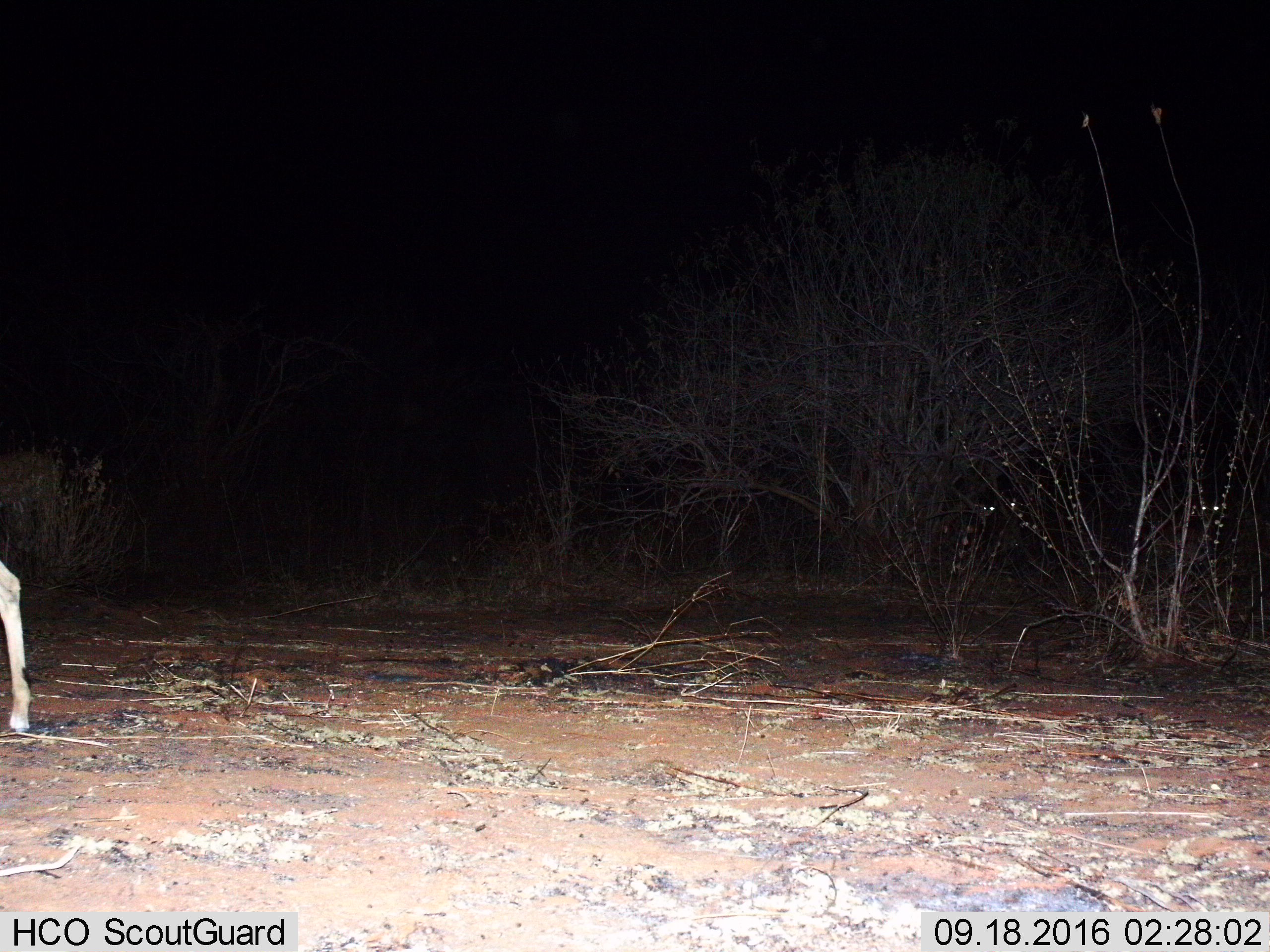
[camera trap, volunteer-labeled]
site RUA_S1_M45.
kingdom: Animalia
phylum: Chordata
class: Mammalia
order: Artiodactyla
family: Bovidae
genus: Aepyceros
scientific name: Aepyceros melampus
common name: impala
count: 1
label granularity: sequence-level